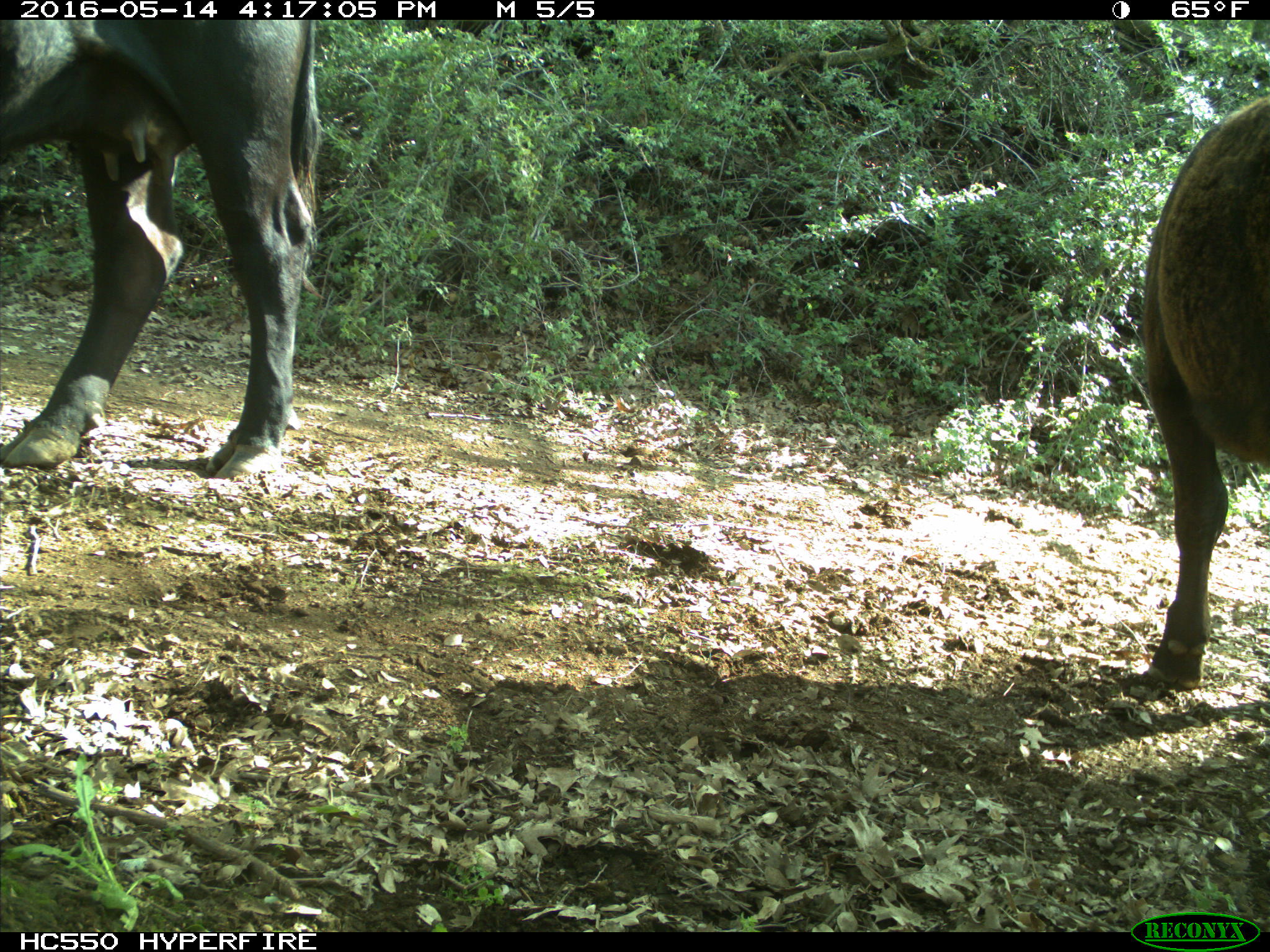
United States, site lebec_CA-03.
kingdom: Animalia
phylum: Chordata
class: Mammalia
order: Artiodactyla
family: Bovidae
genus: Bos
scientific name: Bos taurus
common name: domestic cow